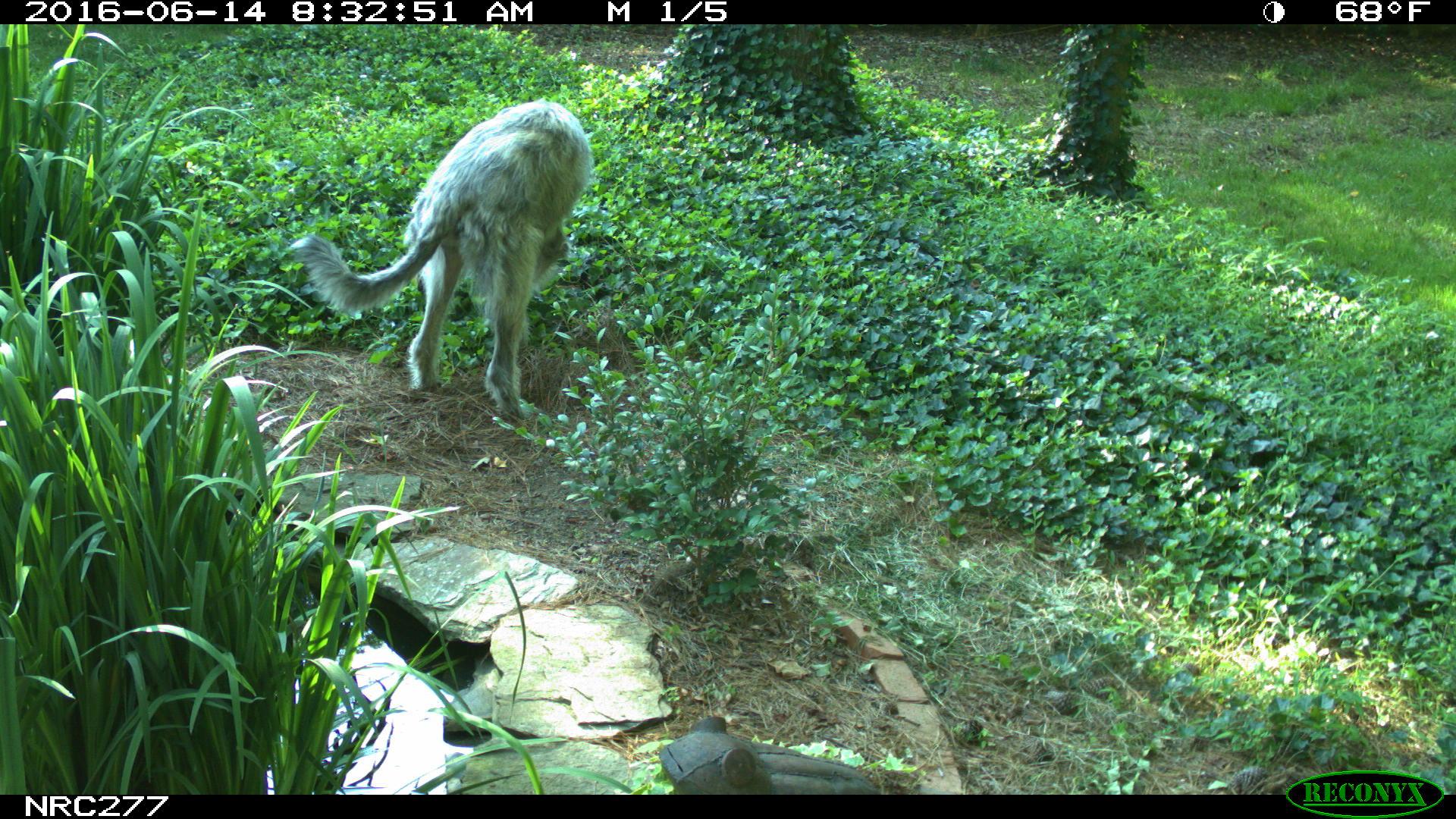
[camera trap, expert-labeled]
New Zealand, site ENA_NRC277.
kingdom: Animalia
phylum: Chordata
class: Mammalia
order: Carnivora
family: Canidae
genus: Canis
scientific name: Canis familiaris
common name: domestic dog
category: dog